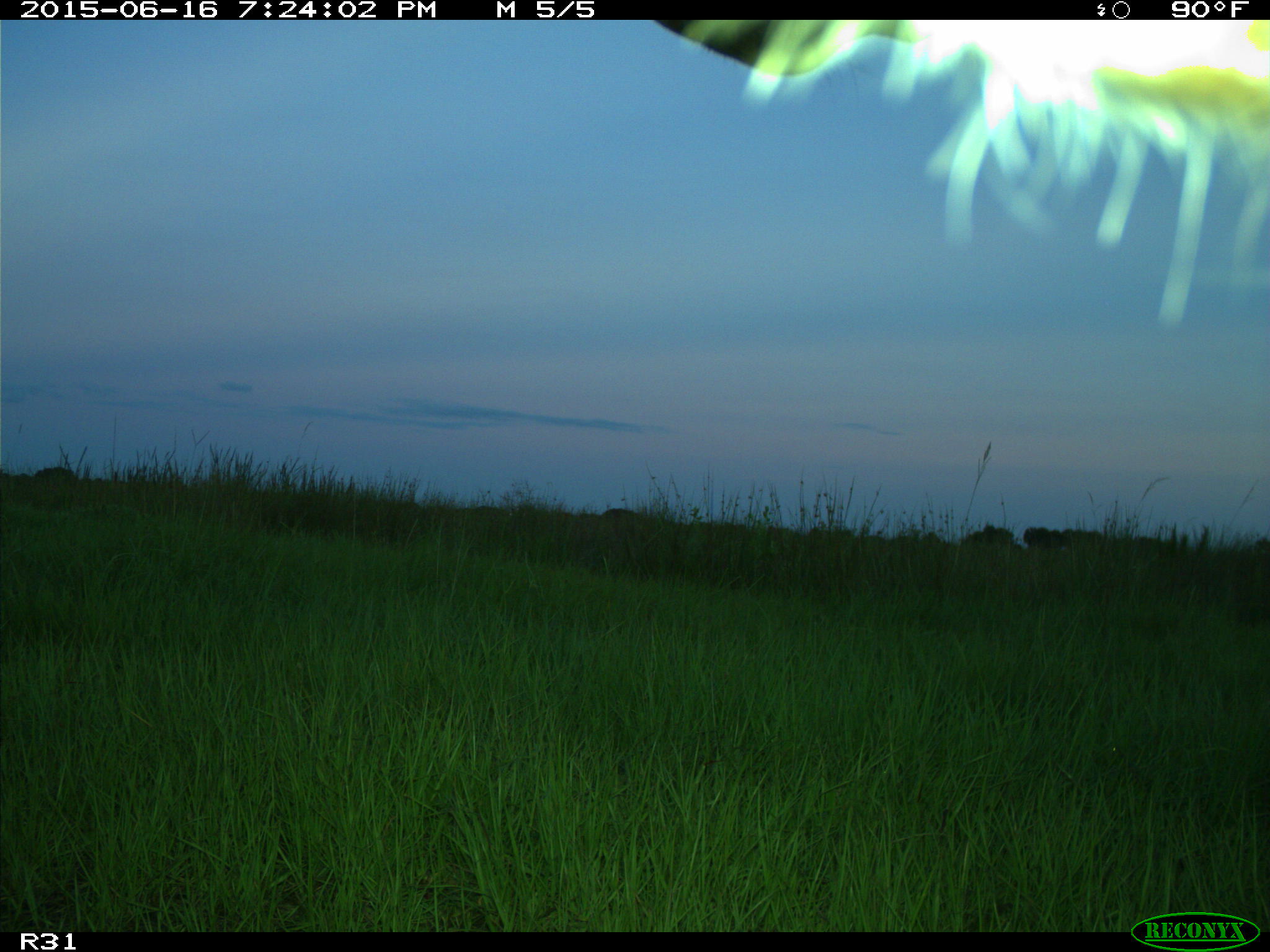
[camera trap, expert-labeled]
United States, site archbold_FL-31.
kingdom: Animalia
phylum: Chordata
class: Mammalia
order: Artiodactyla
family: Bovidae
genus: Bos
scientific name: Bos taurus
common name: domestic cow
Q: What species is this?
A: Bos taurus (domestic cow).